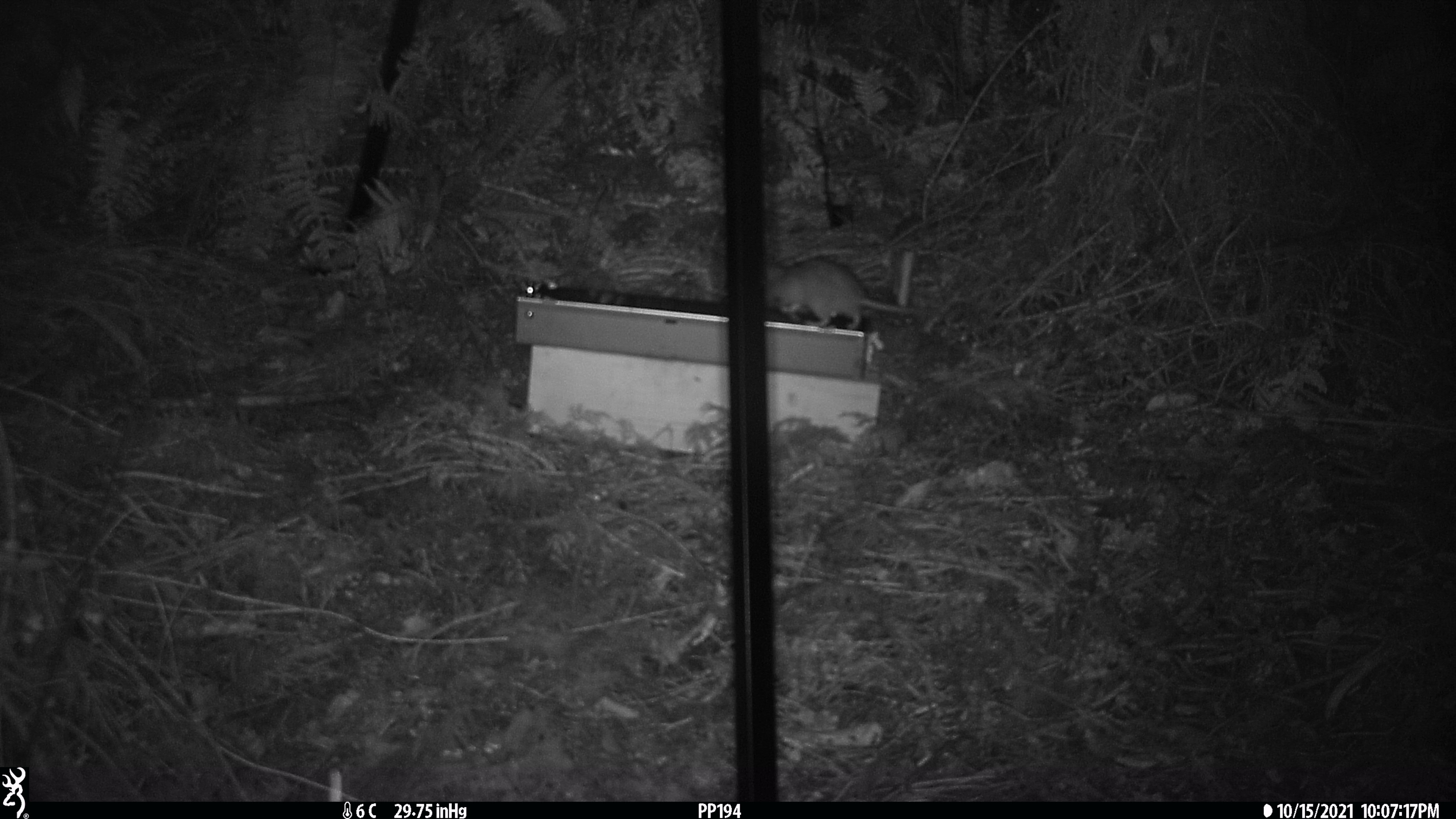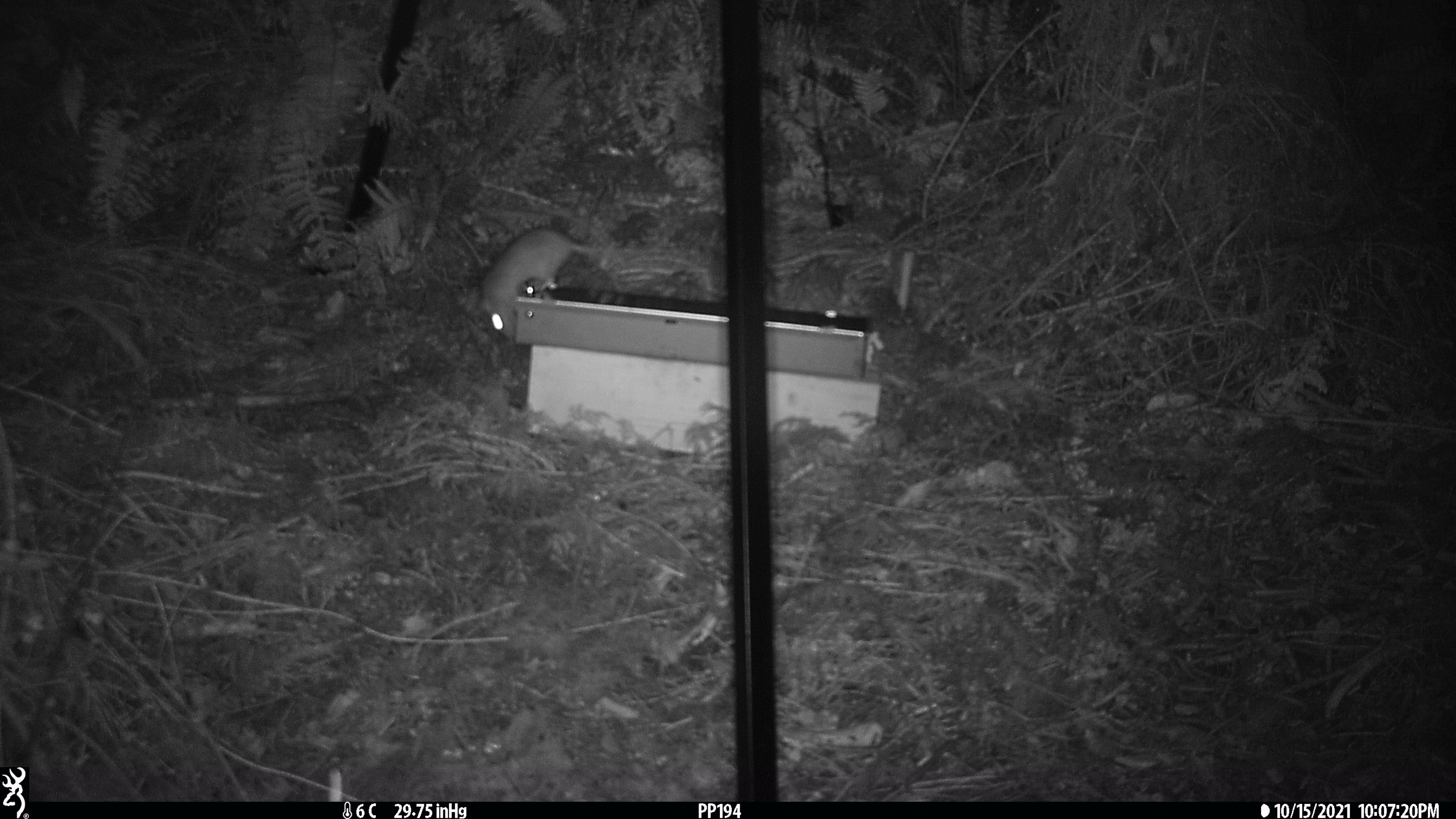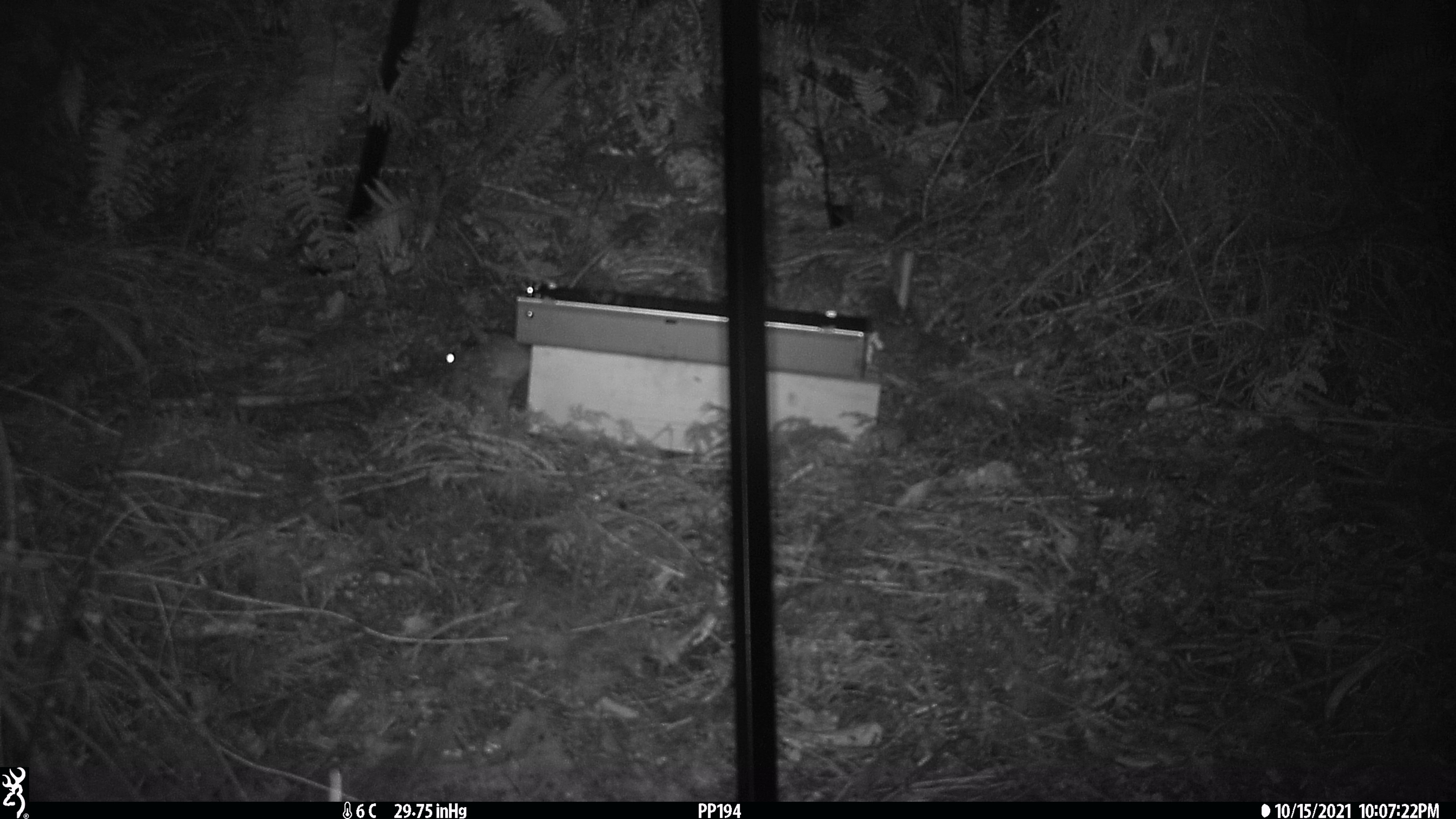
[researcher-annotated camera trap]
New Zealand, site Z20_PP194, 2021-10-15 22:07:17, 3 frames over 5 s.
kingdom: Animalia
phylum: Chordata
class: Mammalia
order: Rodentia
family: Muridae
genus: Rattus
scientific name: Rattus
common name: rat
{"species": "rat (Rattus)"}